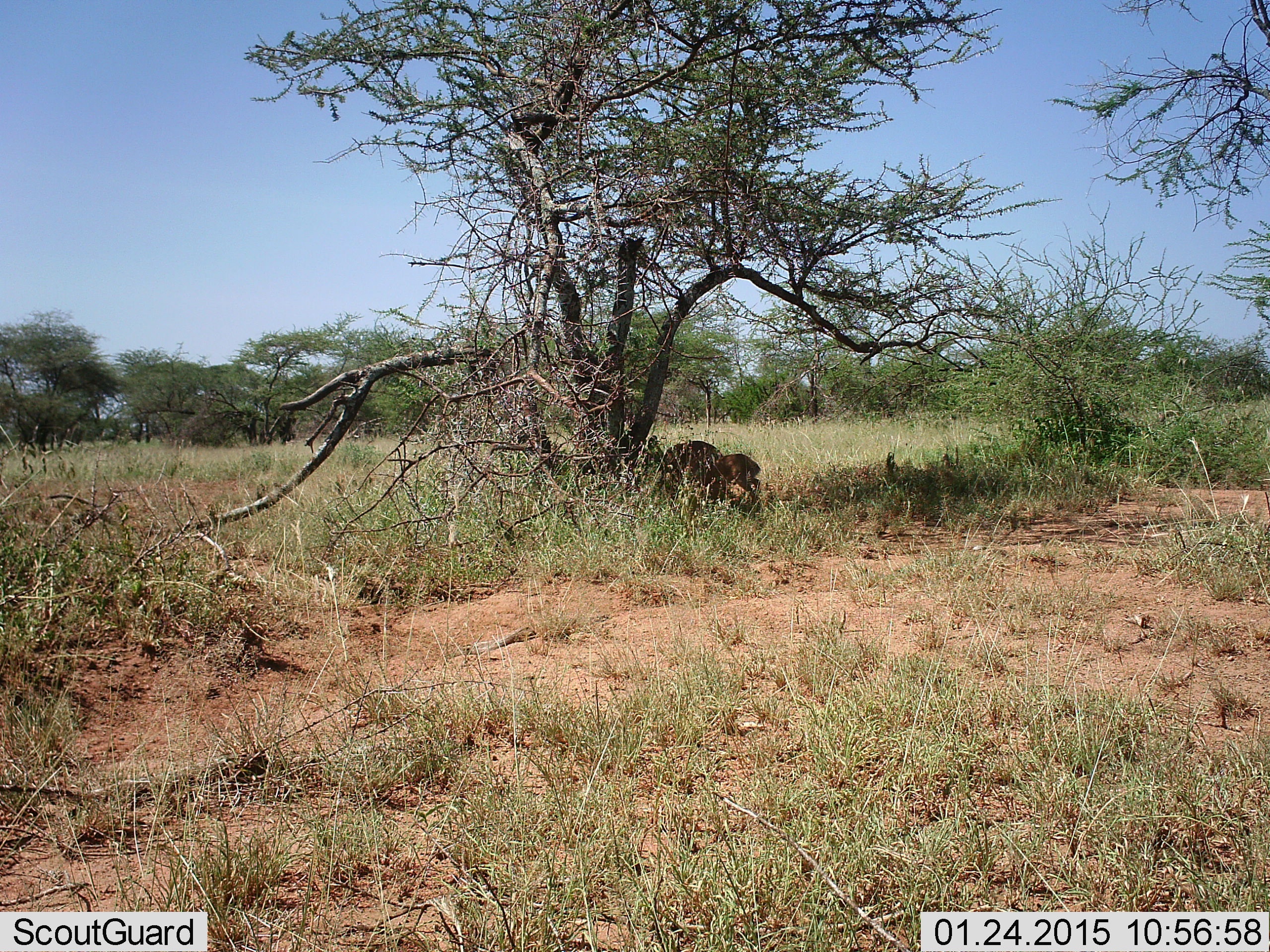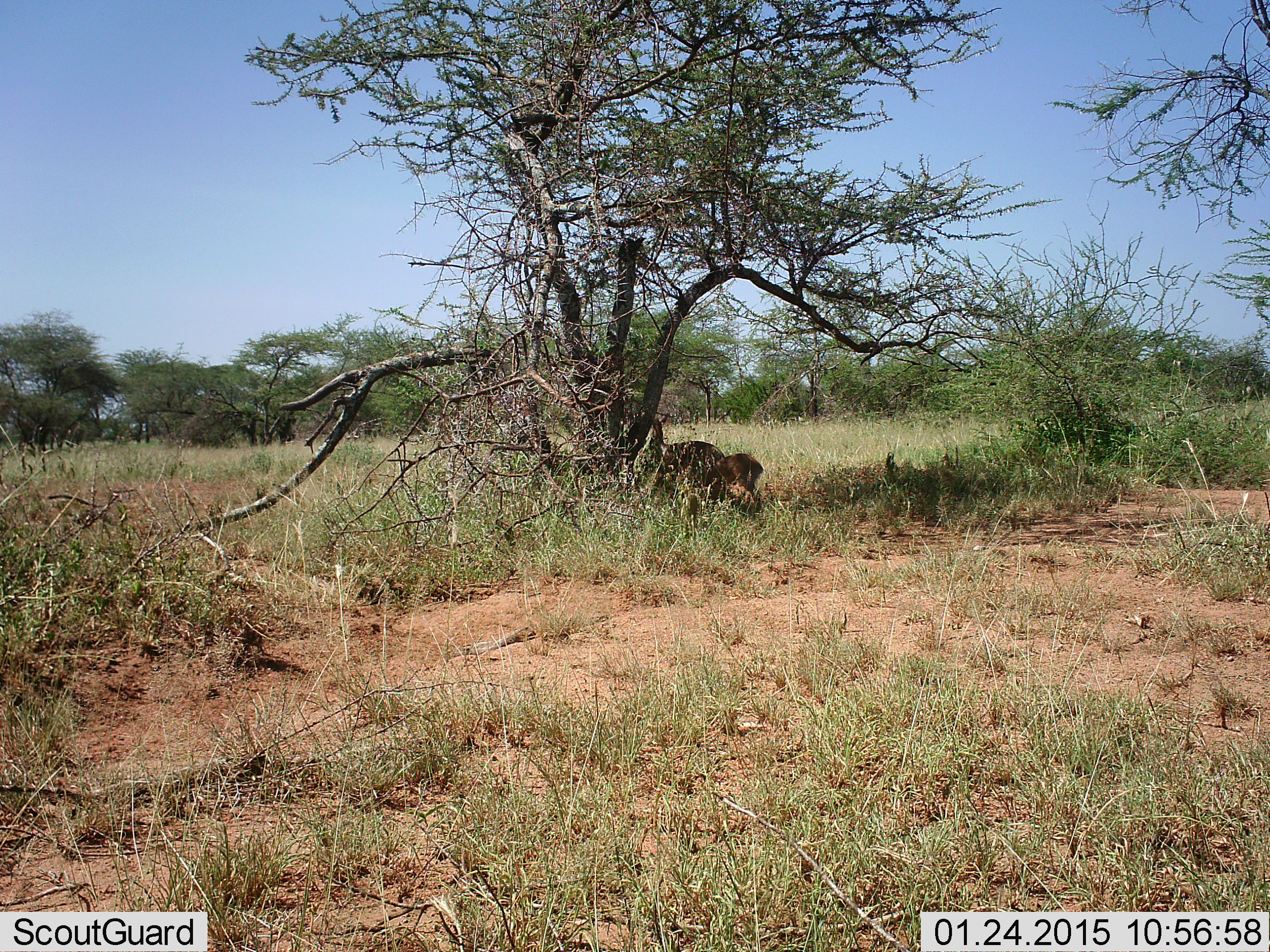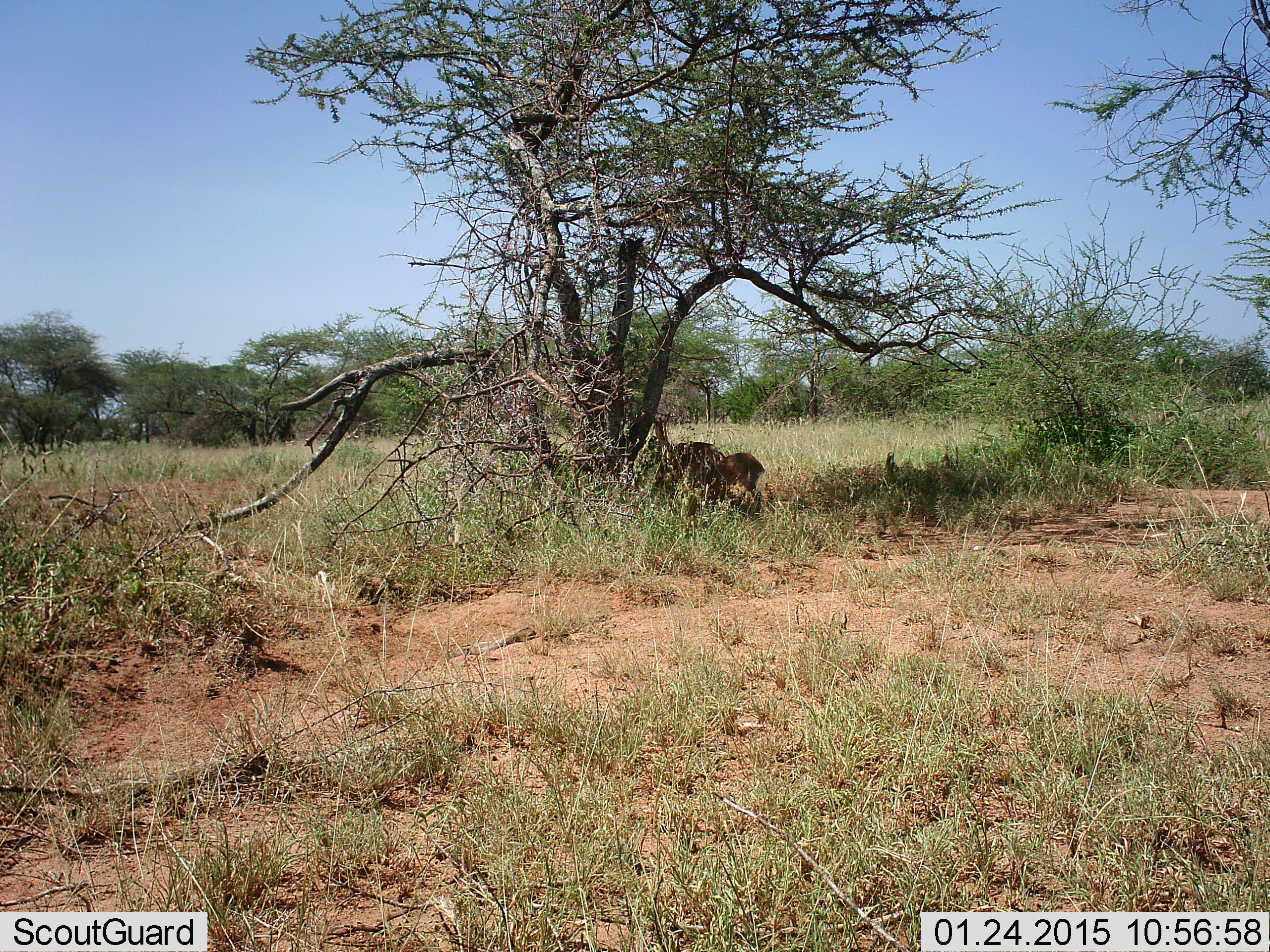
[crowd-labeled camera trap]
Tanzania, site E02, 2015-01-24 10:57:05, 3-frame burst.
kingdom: Animalia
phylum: Chordata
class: Mammalia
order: Artiodactyla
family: Bovidae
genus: Madoqua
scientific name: Madoqua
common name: dikdik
Dikdik (Madoqua), count 2. Behavior (volunteer vote fractions): standing 75%, resting 0%, moving 0%, interacting 0%. Young present (vote fraction): 25%. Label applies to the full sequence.